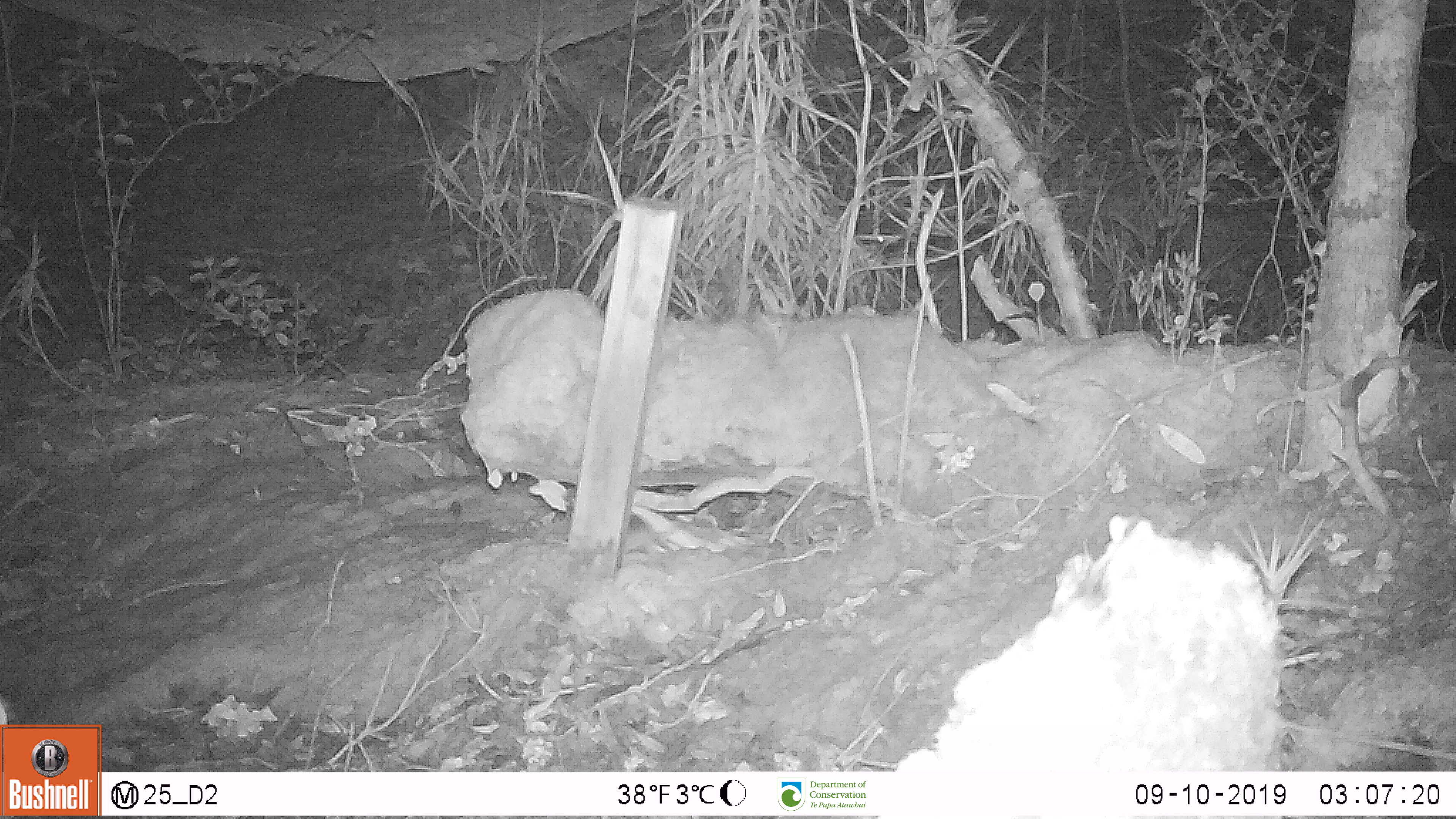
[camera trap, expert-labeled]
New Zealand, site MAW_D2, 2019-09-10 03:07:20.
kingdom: Animalia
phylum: Chordata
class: Mammalia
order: Rodentia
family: Muridae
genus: Mus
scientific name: Mus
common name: mouse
Mouse (Mus).